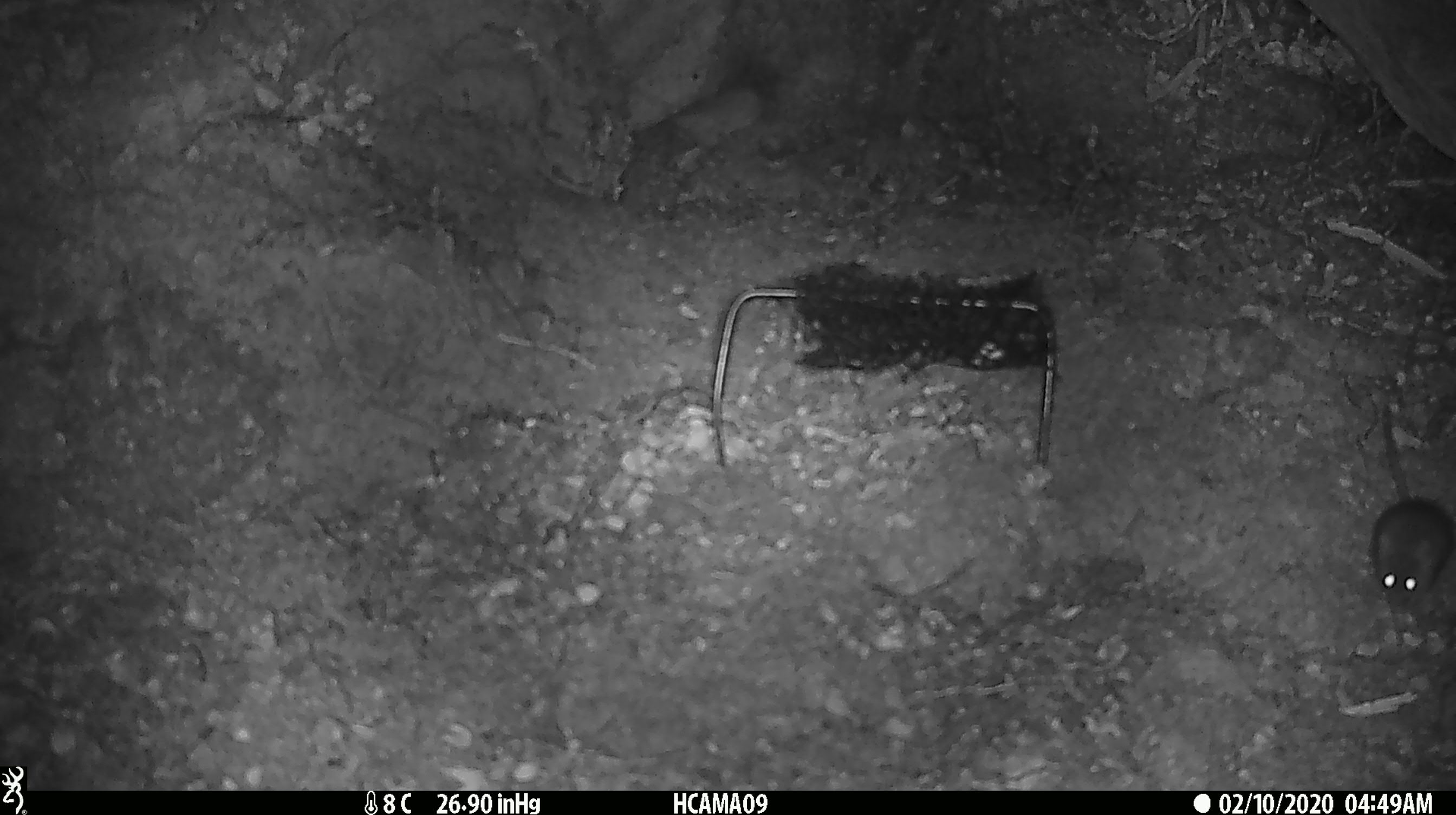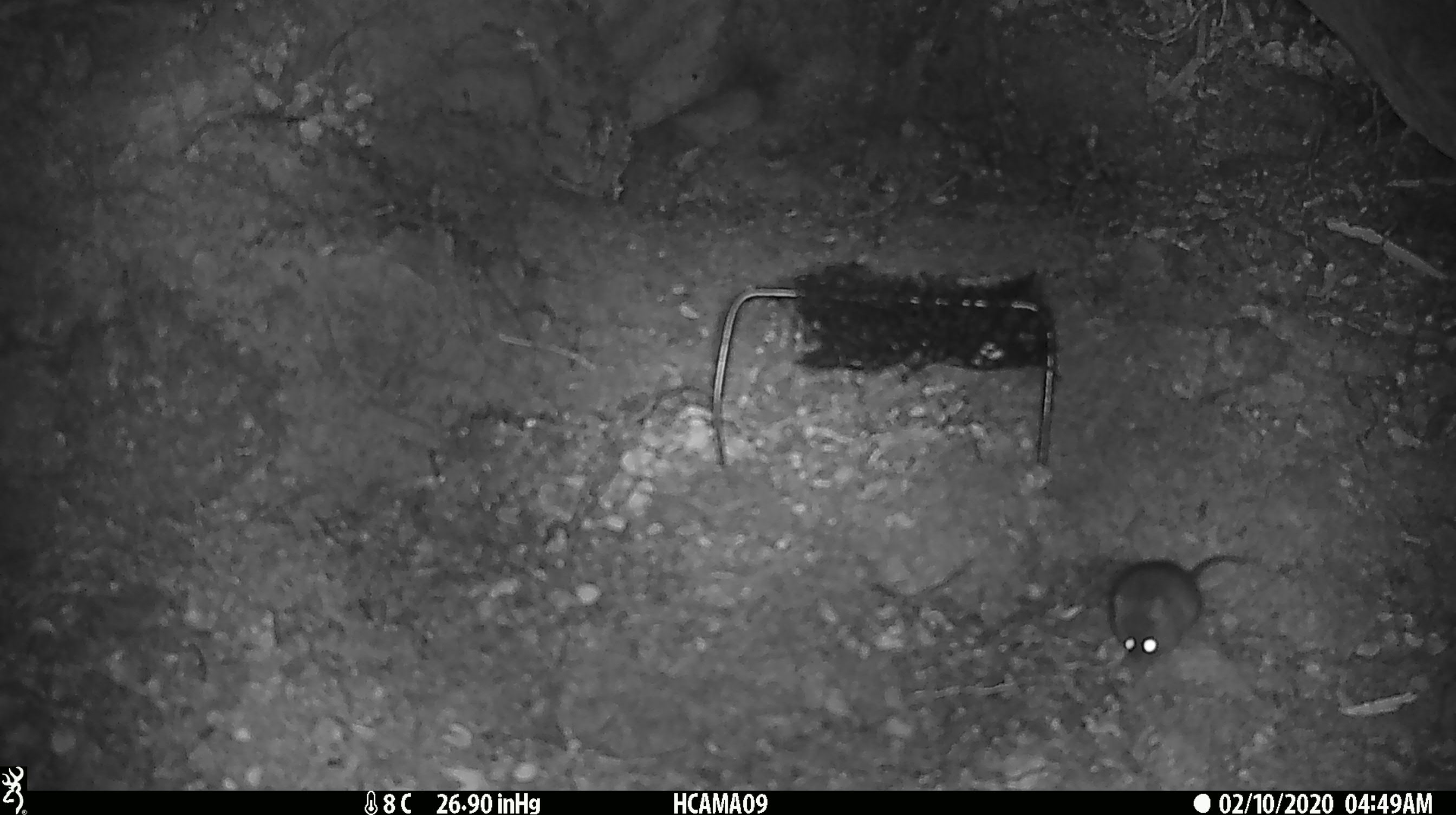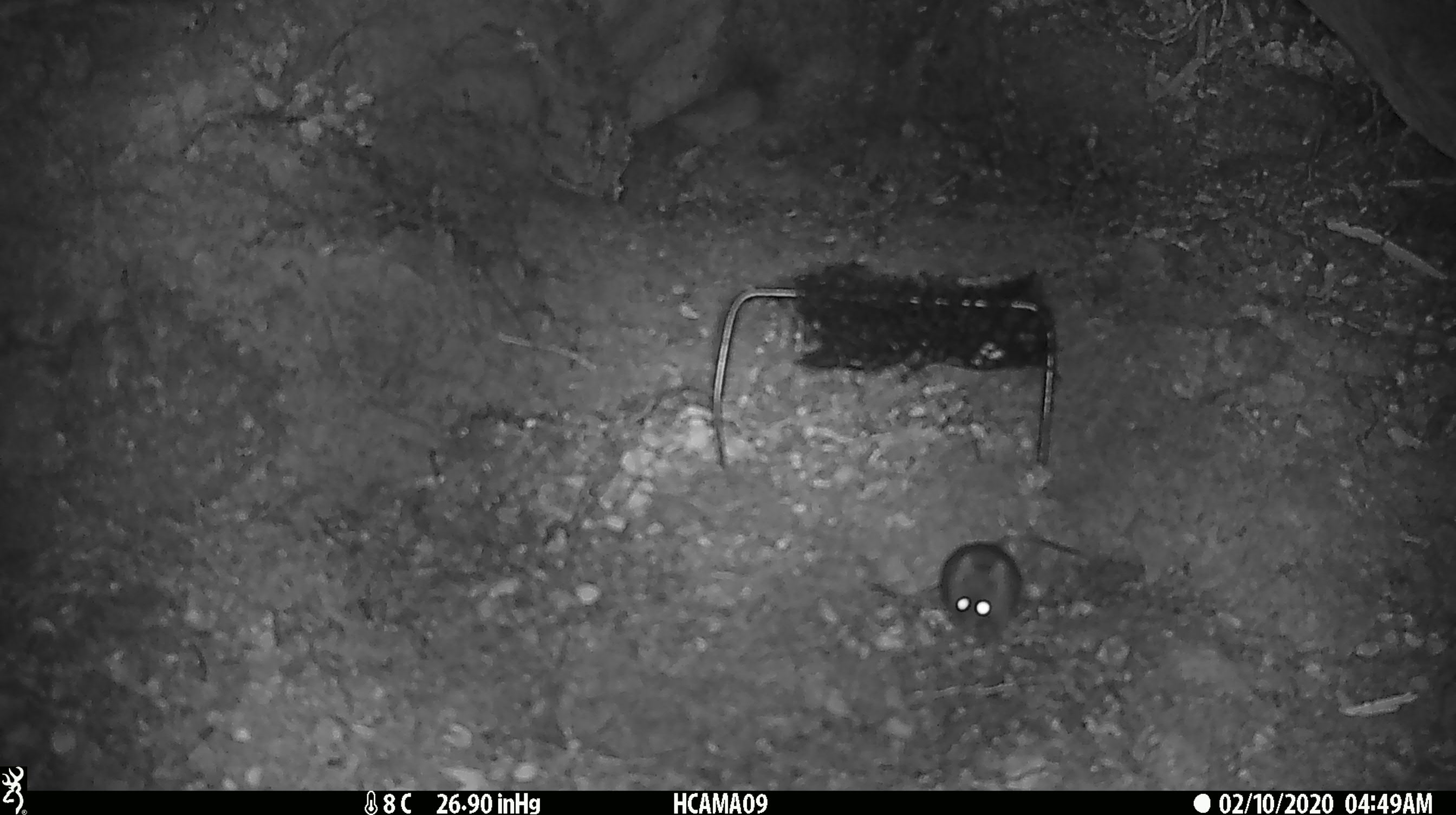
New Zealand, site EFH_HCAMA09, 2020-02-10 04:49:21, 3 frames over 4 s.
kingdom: Animalia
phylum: Chordata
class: Mammalia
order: Rodentia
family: Muridae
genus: Mus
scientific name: Mus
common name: mouse